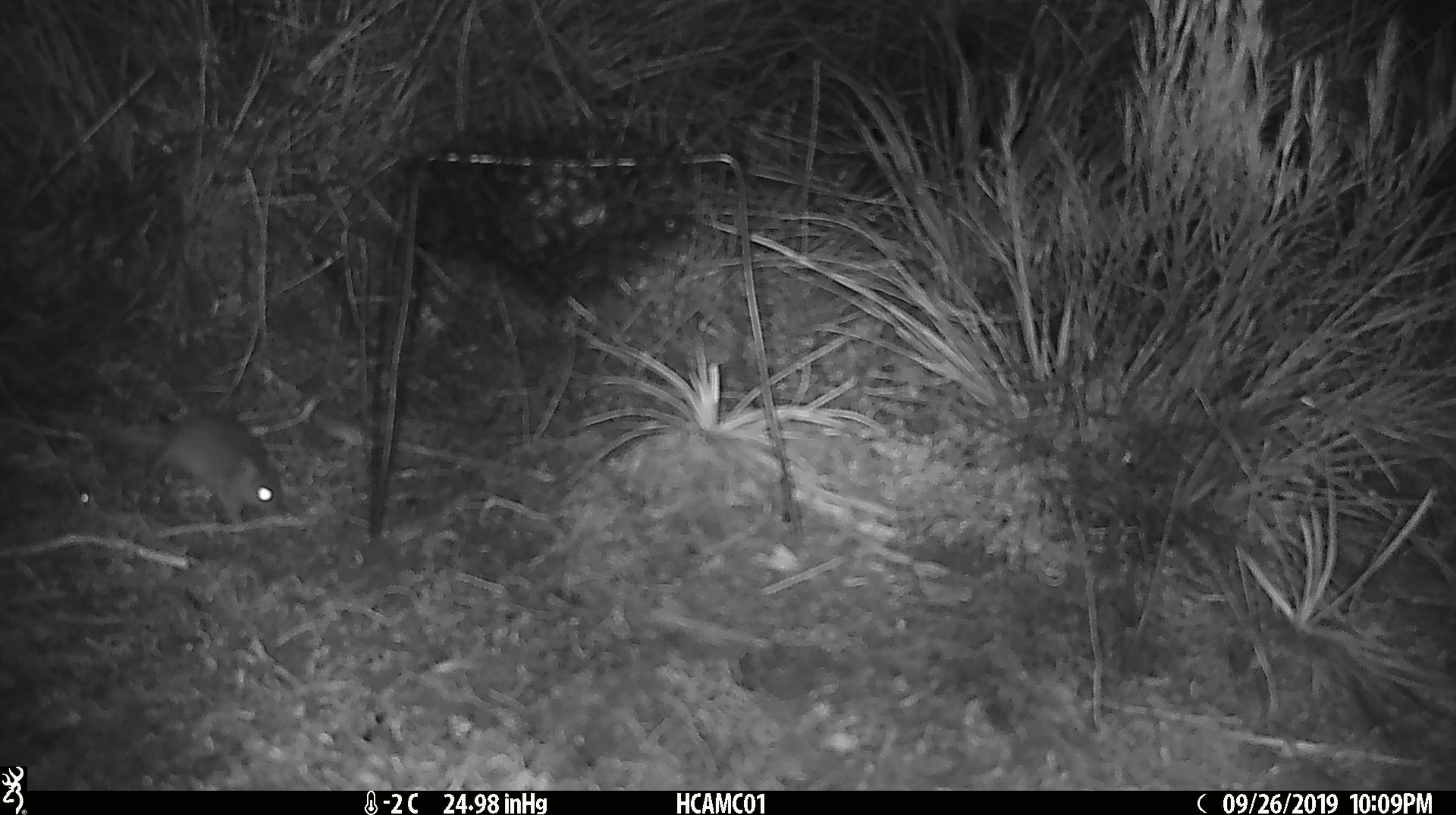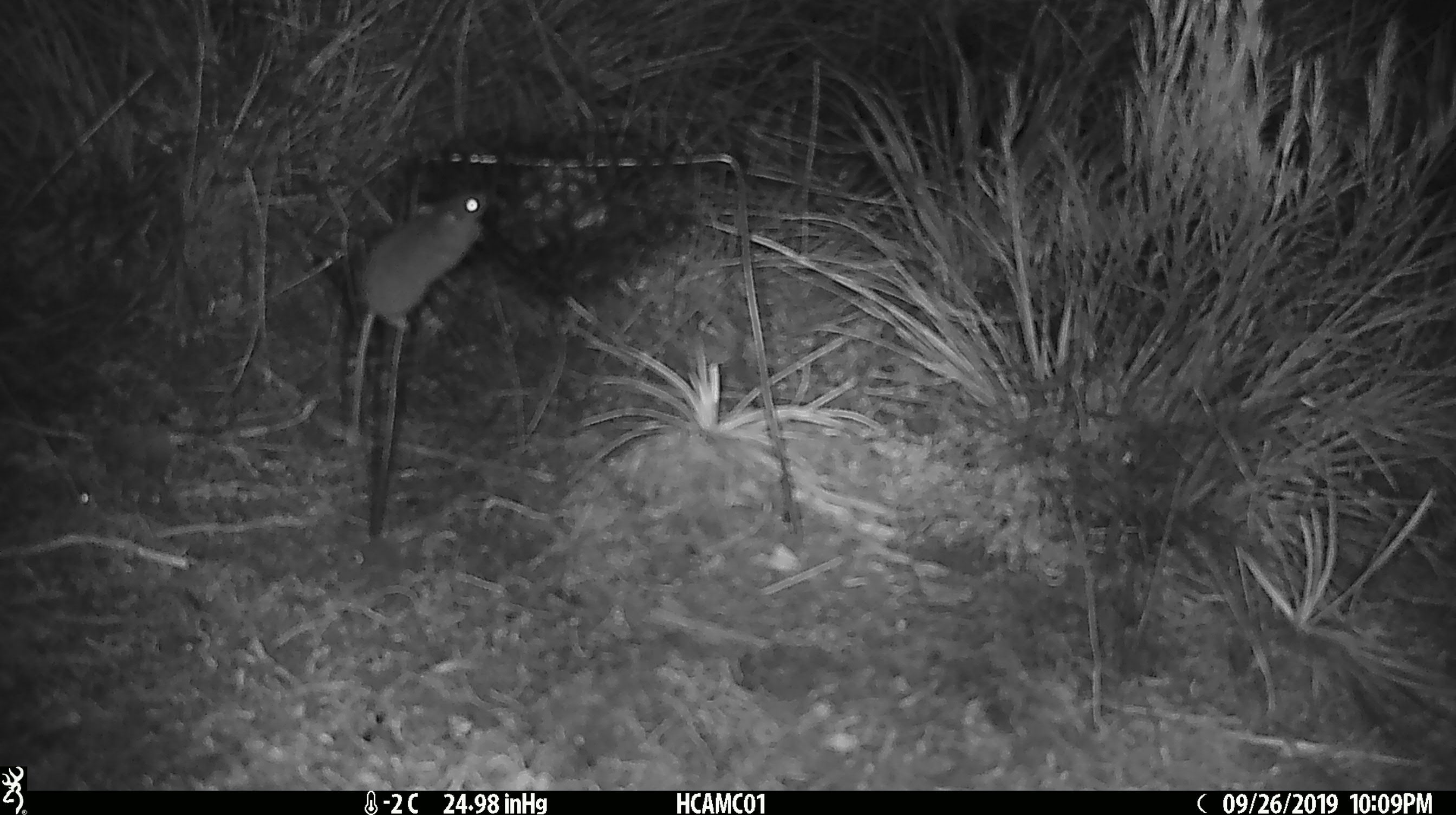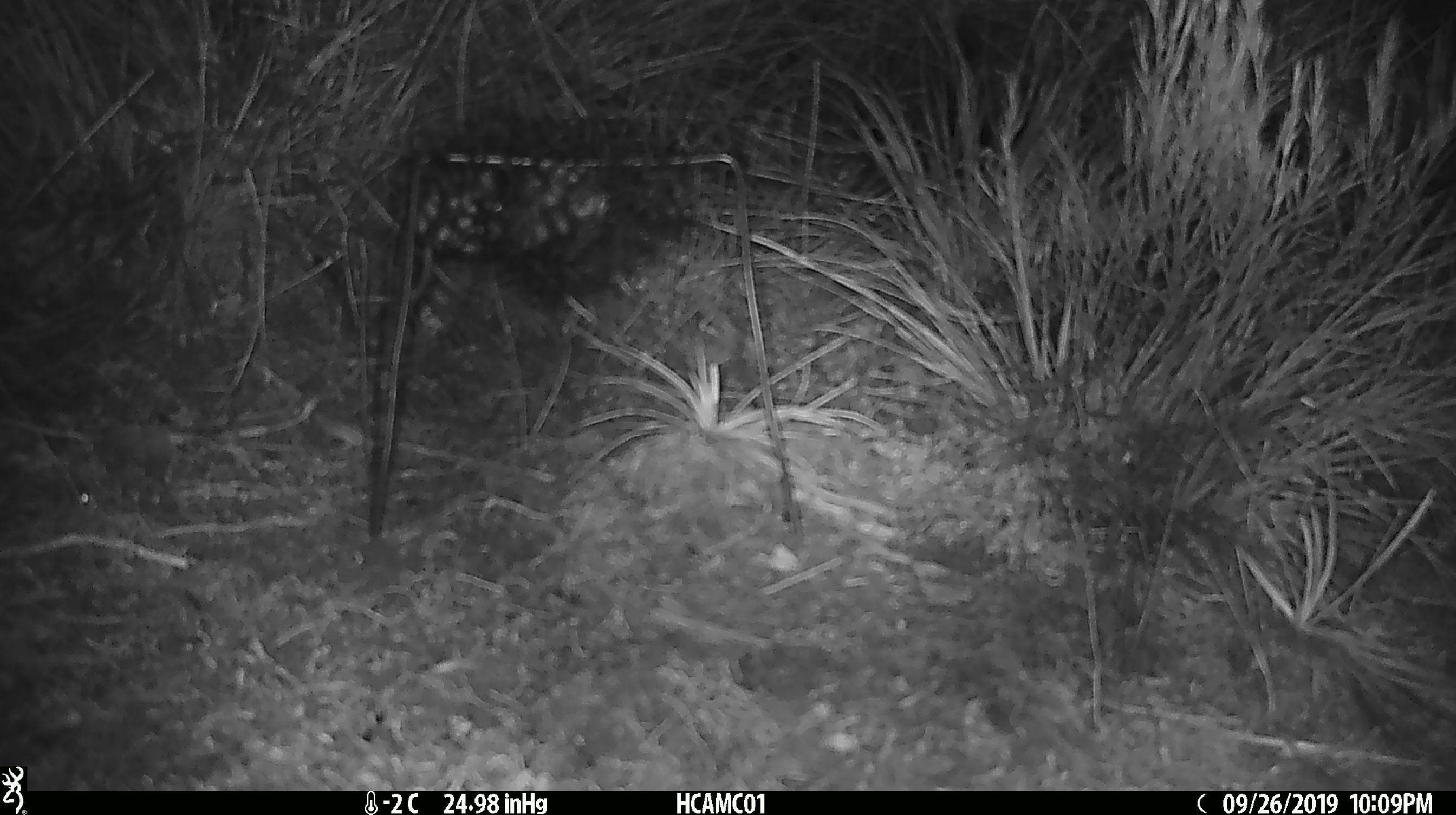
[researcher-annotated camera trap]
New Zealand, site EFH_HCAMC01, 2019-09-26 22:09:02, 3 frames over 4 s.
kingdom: Animalia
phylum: Chordata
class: Mammalia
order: Rodentia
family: Muridae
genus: Mus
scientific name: Mus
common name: mouse